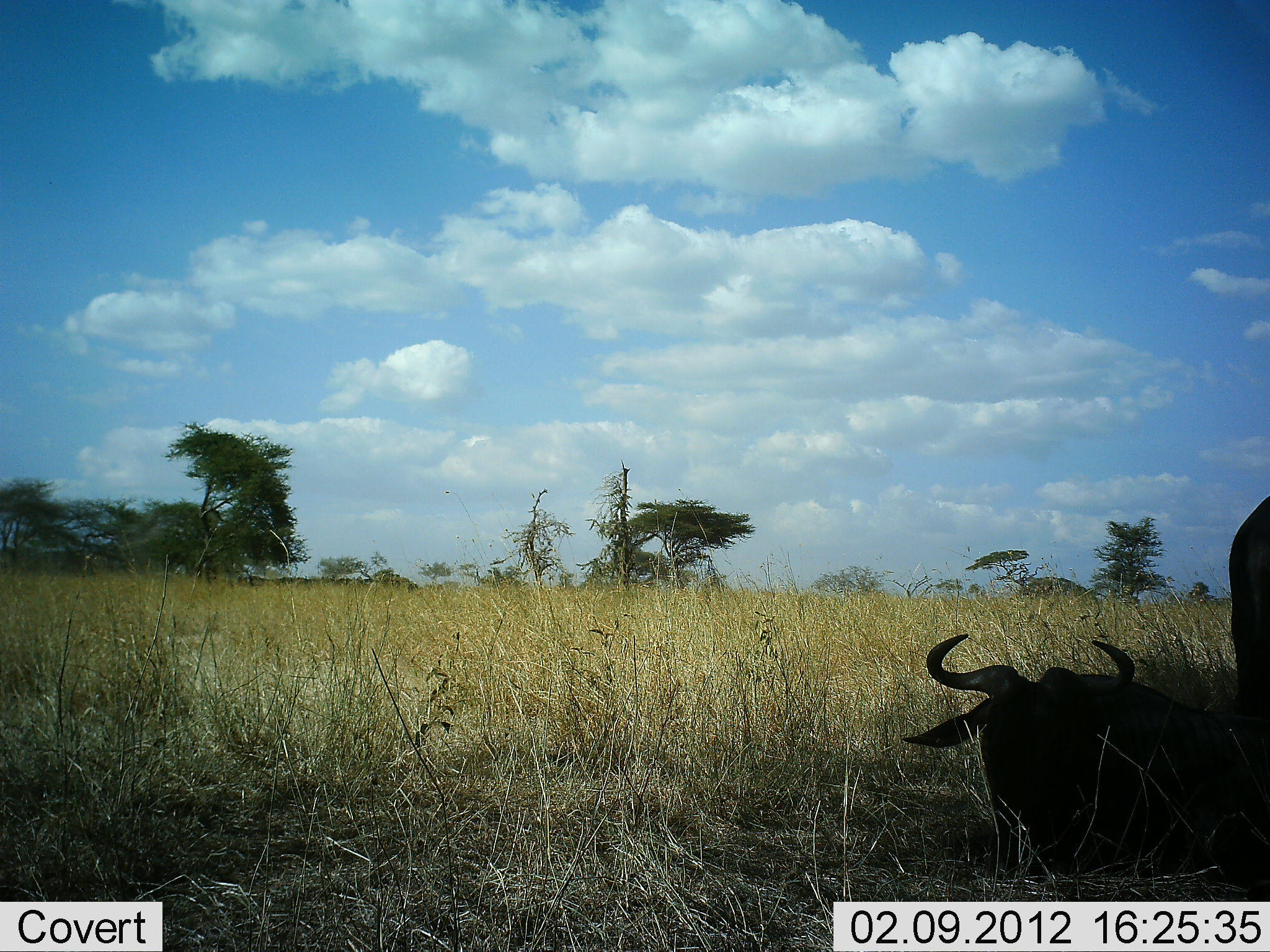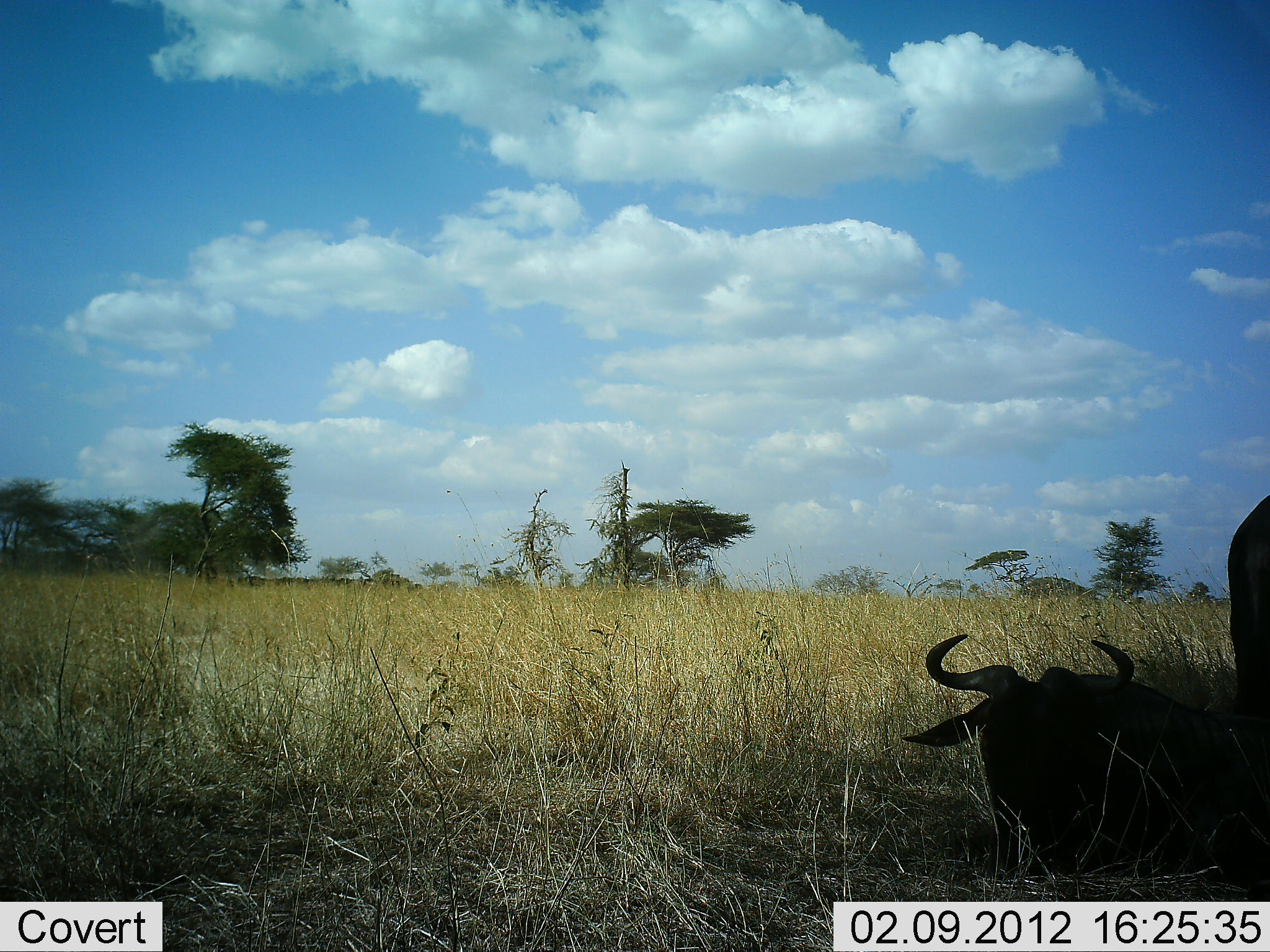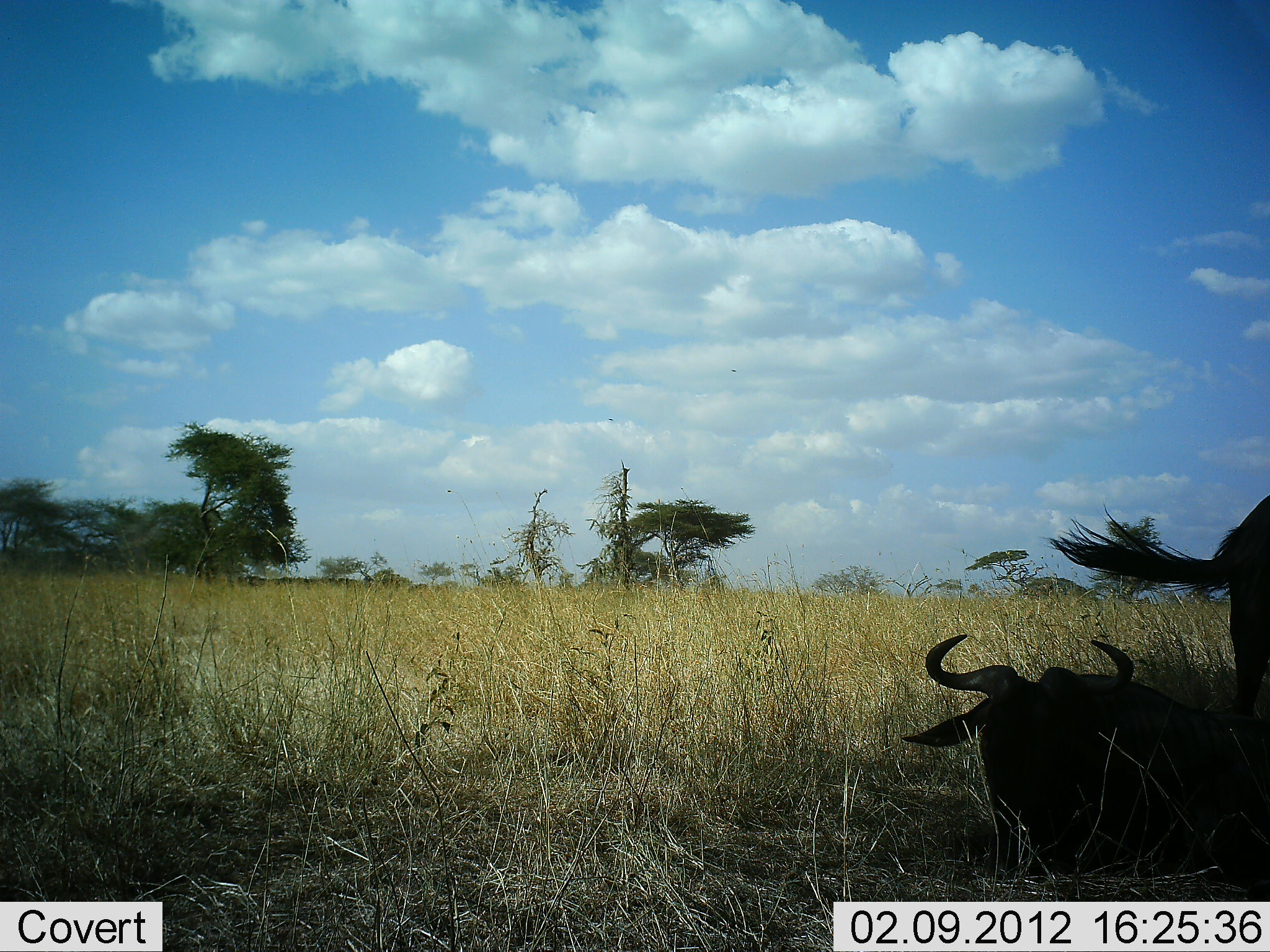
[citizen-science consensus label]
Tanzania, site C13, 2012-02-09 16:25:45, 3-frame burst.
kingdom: Animalia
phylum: Chordata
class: Mammalia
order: Artiodactyla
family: Bovidae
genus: Connochaetes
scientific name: Connochaetes taurinus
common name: blue wildebeest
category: wildebeest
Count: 2.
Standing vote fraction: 77%.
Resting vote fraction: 100%.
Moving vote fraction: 8%.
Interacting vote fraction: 0%.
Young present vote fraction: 0%.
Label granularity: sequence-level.